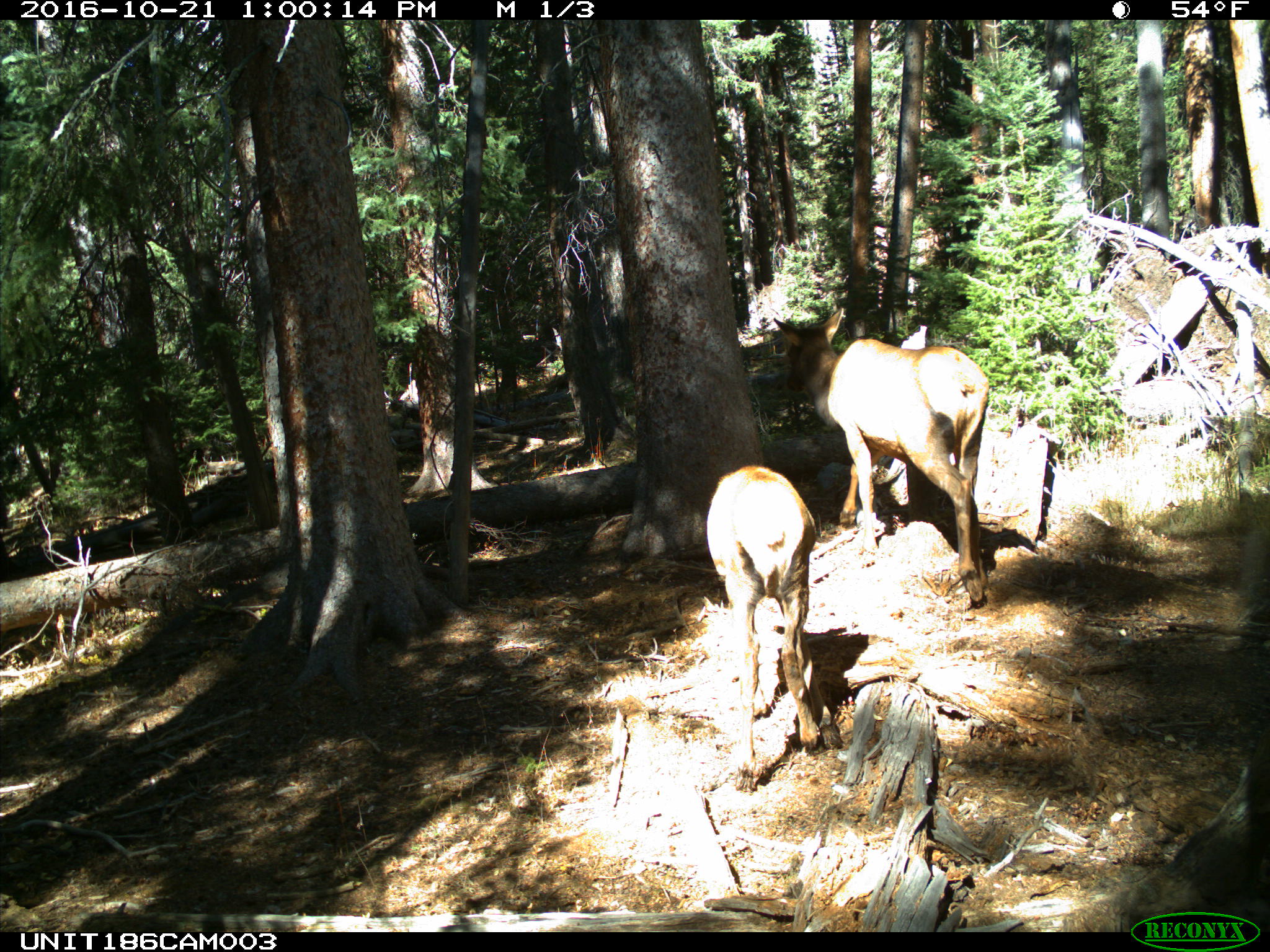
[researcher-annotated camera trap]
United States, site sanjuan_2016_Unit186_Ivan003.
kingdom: Animalia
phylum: Chordata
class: Mammalia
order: Artiodactyla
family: Cervidae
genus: Cervus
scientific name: Cervus elaphus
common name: red deer